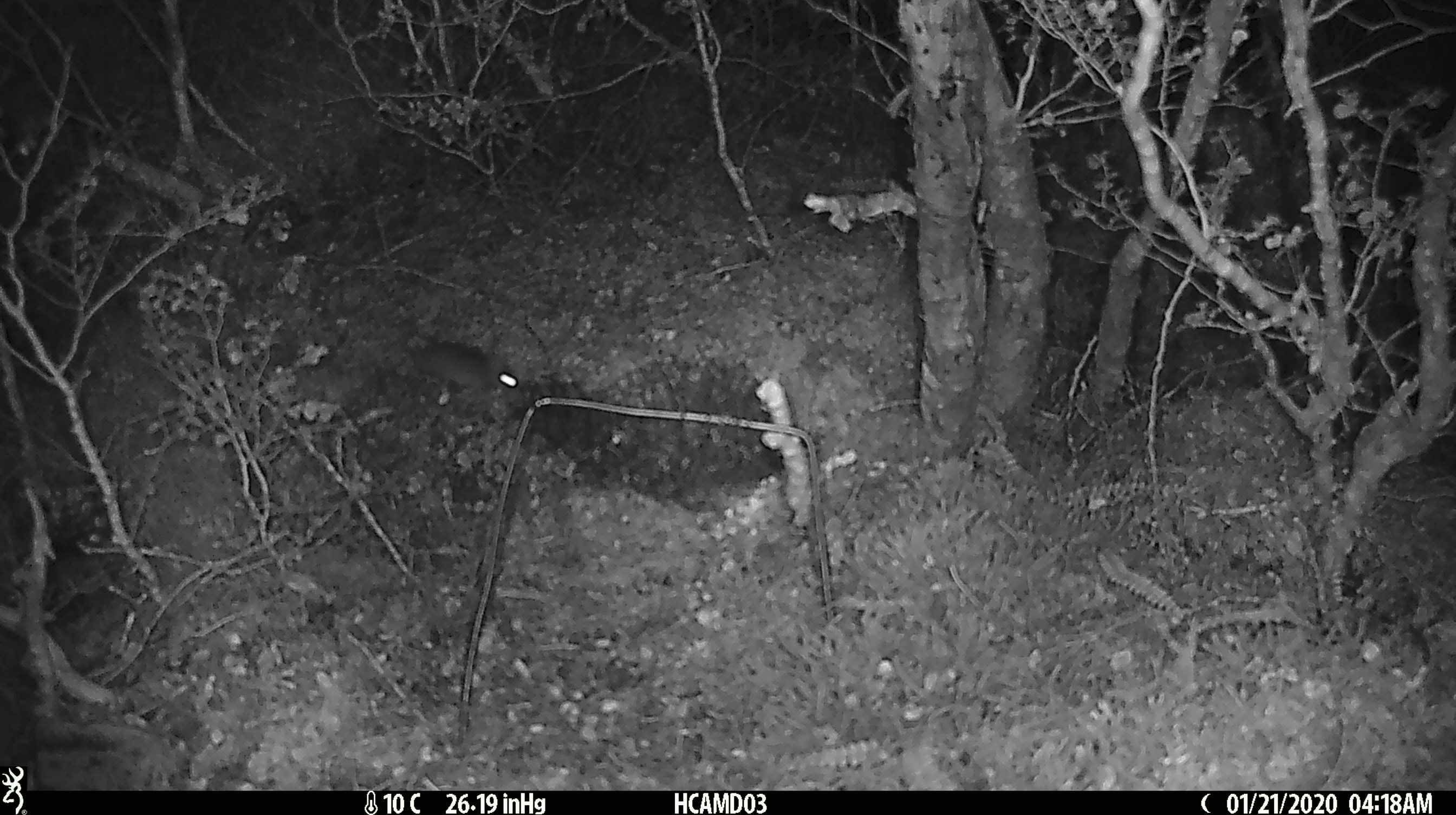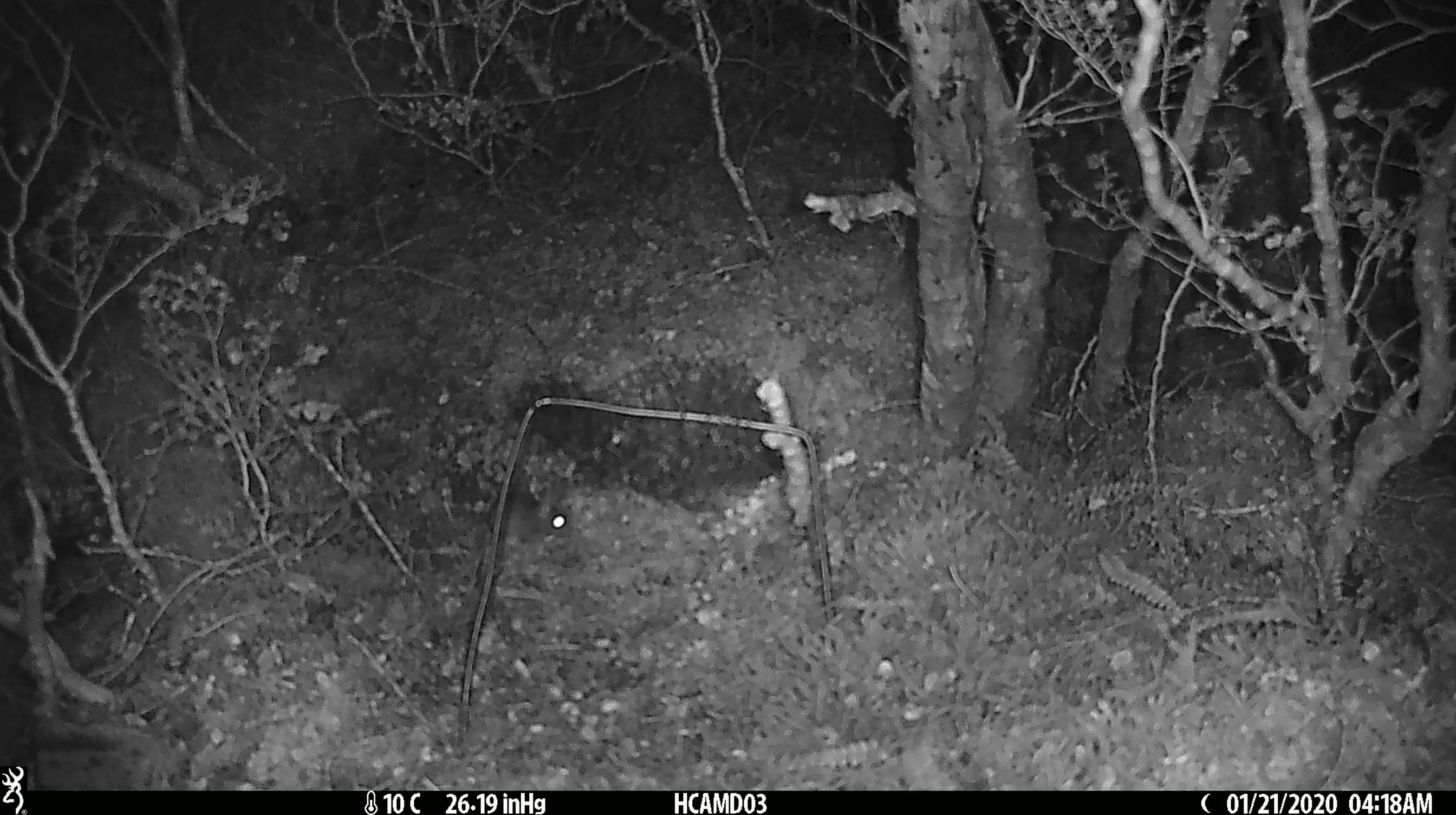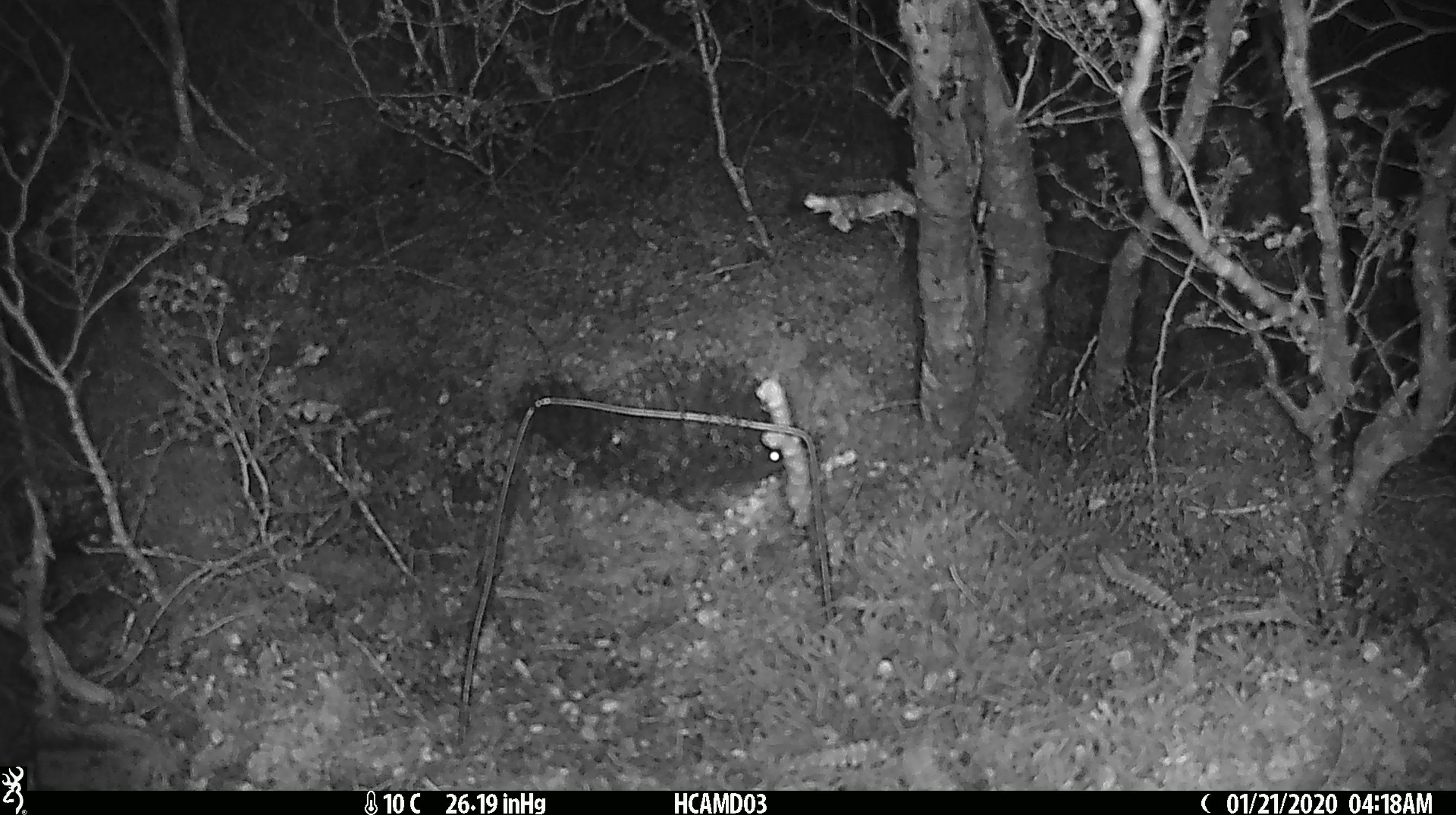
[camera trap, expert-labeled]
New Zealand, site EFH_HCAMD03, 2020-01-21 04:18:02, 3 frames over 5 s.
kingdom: Animalia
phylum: Chordata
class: Mammalia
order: Rodentia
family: Muridae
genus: Mus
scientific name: Mus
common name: mouse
Mouse (Mus).